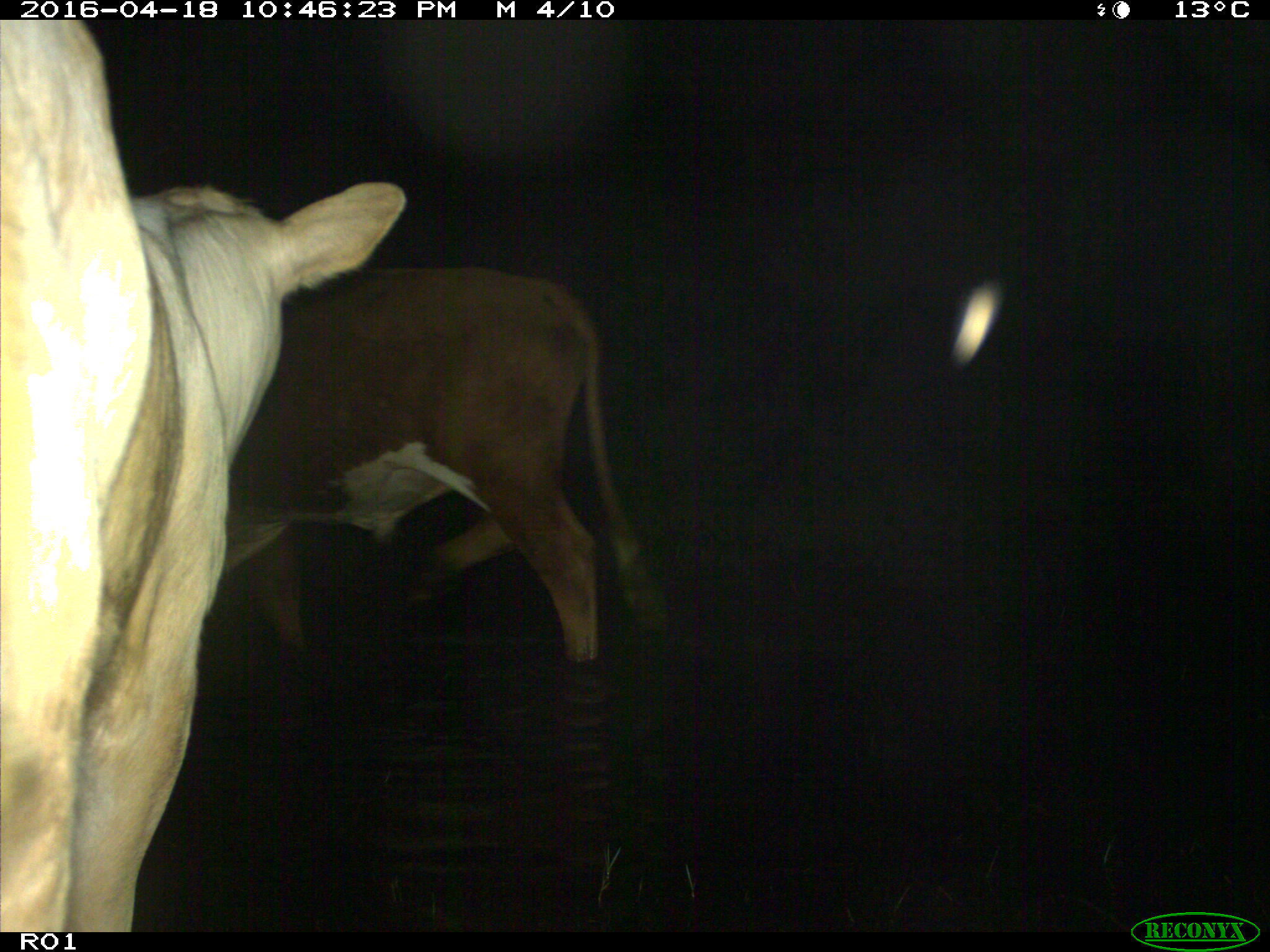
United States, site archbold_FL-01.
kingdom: Animalia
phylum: Chordata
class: Mammalia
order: Artiodactyla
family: Bovidae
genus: Bos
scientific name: Bos taurus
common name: domestic cow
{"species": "Bos taurus (domestic cow)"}